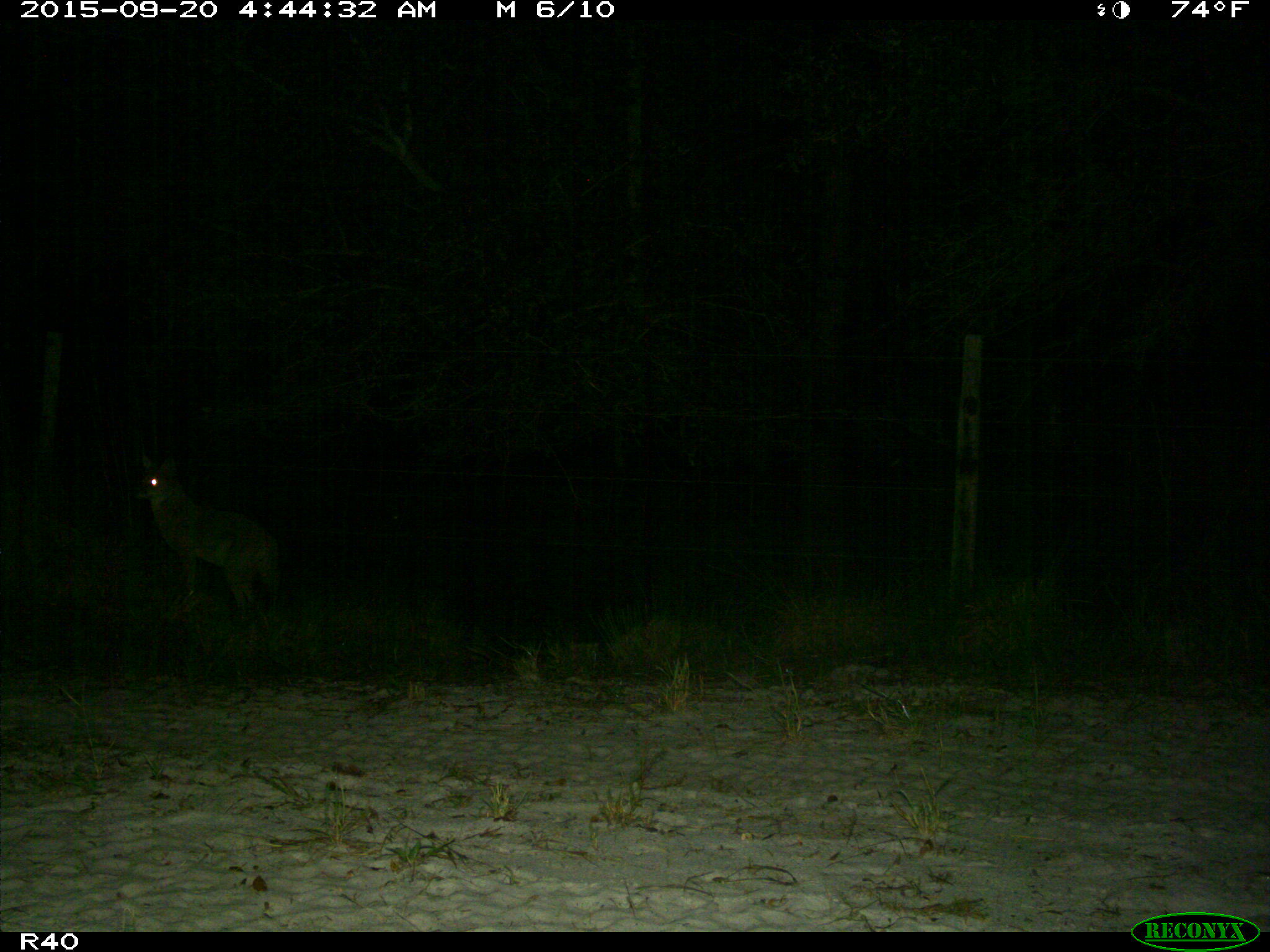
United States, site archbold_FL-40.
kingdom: Animalia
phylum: Chordata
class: Mammalia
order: Carnivora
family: Canidae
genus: Canis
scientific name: Canis latrans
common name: coyote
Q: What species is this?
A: Canis latrans (coyote).